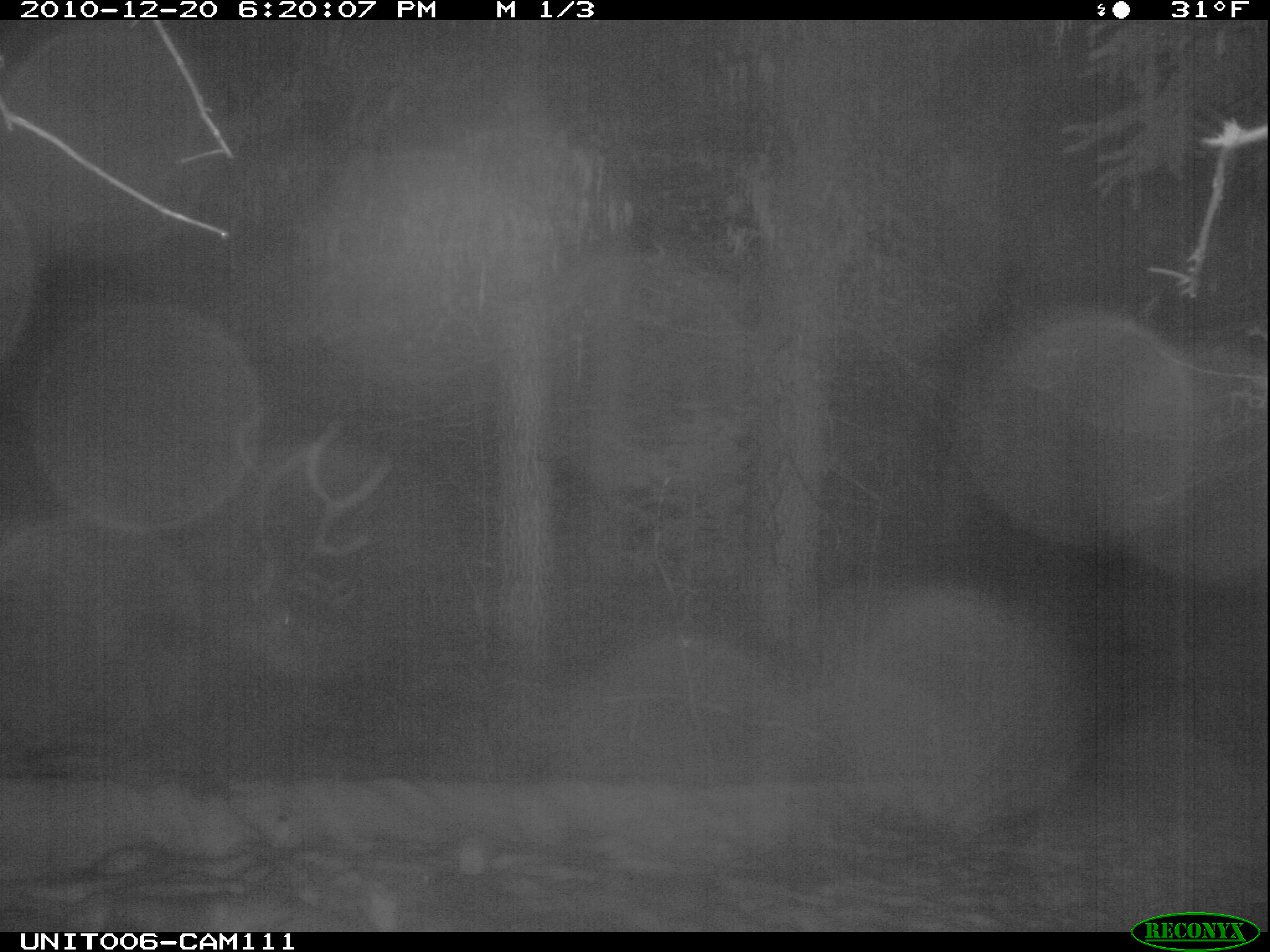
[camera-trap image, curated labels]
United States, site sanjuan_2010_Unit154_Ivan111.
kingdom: Animalia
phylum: Chordata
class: Mammalia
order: Artiodactyla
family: Cervidae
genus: Cervus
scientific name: Cervus elaphus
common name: red deer